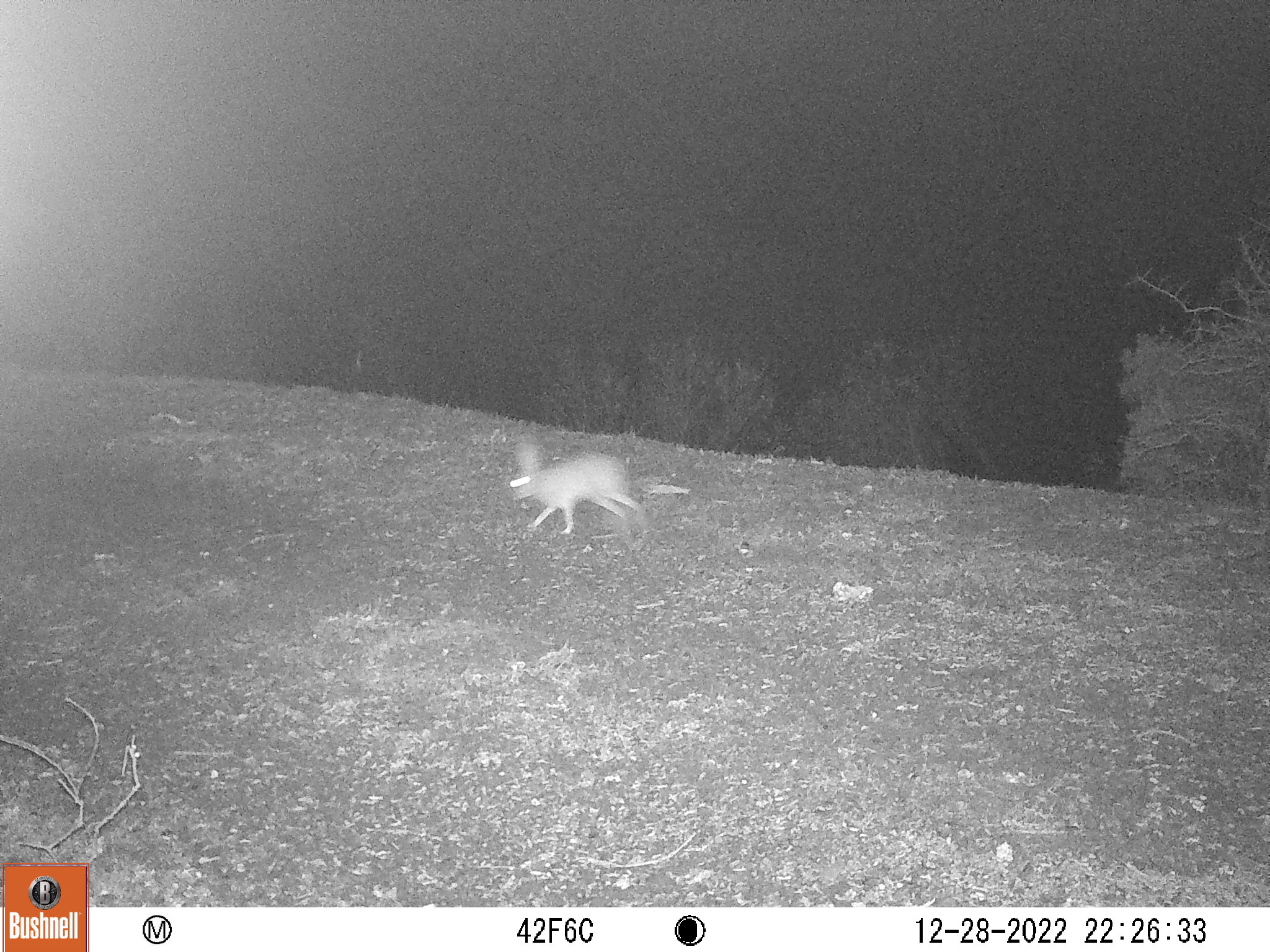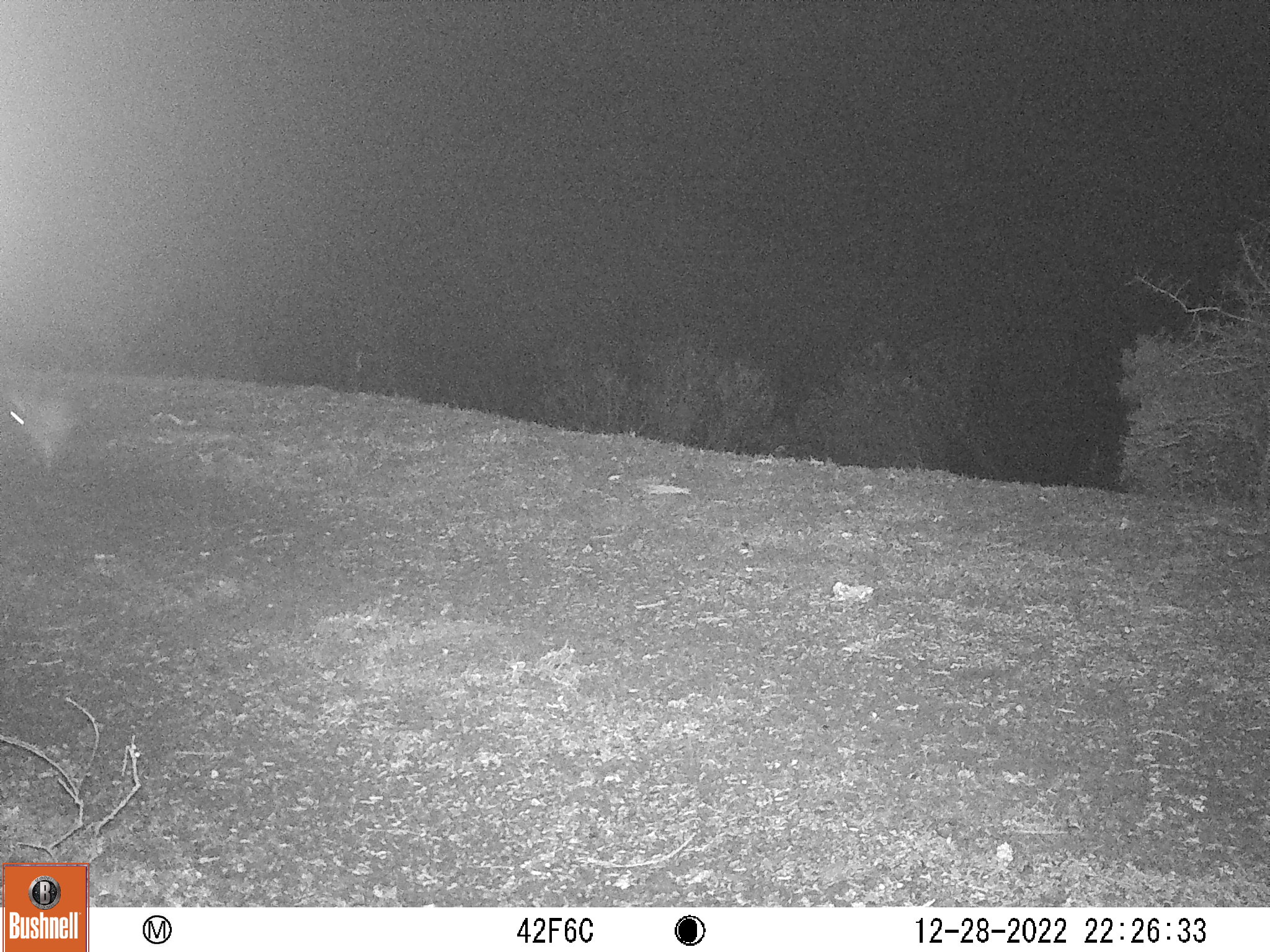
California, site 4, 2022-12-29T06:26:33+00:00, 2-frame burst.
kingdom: Animalia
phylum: Chordata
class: Mammalia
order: Lagomorpha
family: Leporidae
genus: Lepus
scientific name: Lepus californicus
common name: black-tailed jackrabbit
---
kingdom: Animalia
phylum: Chordata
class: Mammalia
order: Lagomorpha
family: Leporidae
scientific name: Leporidae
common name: rabbit